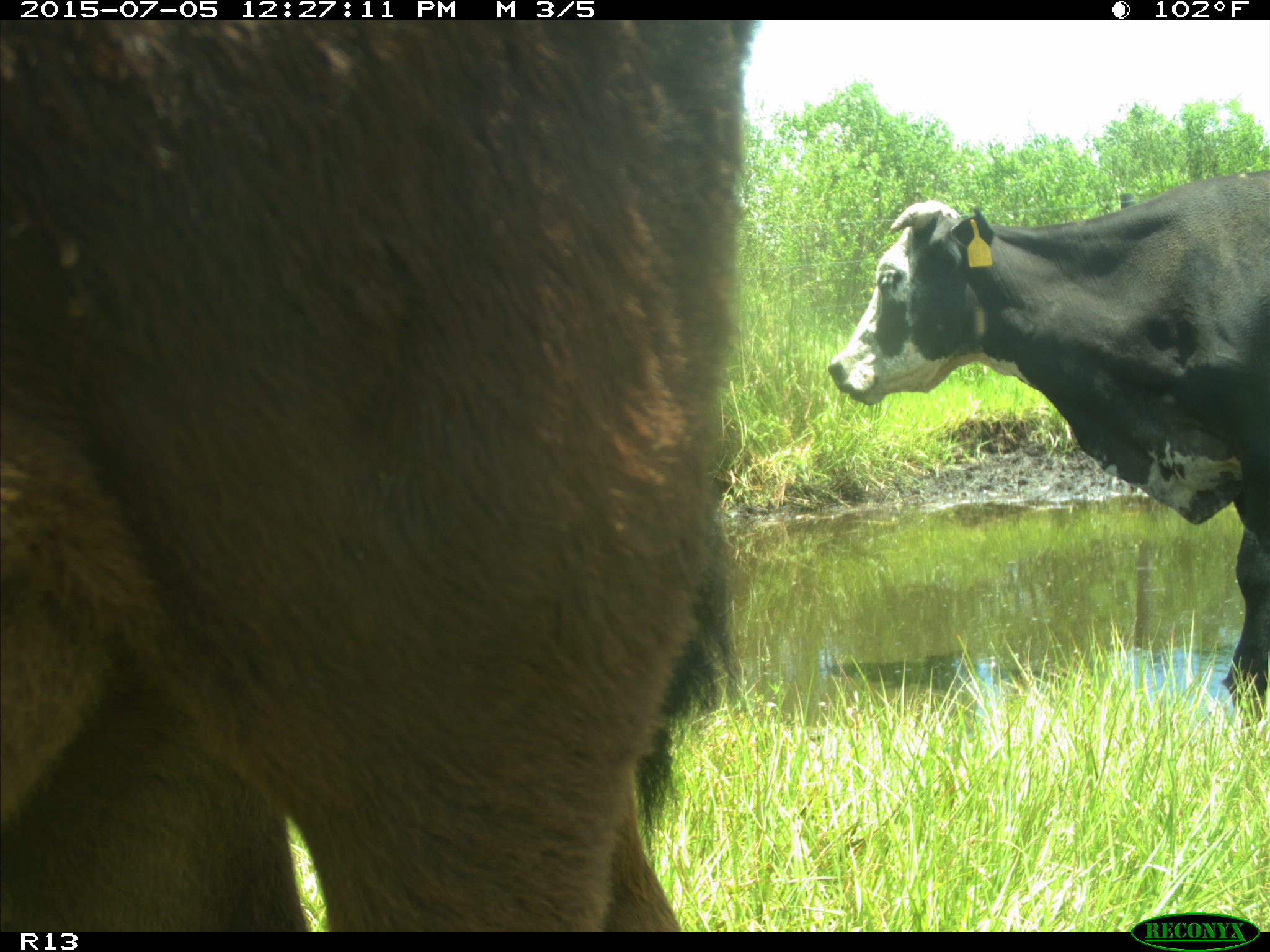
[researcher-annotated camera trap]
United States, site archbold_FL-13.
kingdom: Animalia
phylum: Chordata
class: Mammalia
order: Artiodactyla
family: Bovidae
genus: Bos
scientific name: Bos taurus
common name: domestic cow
Bos taurus (domestic cow).